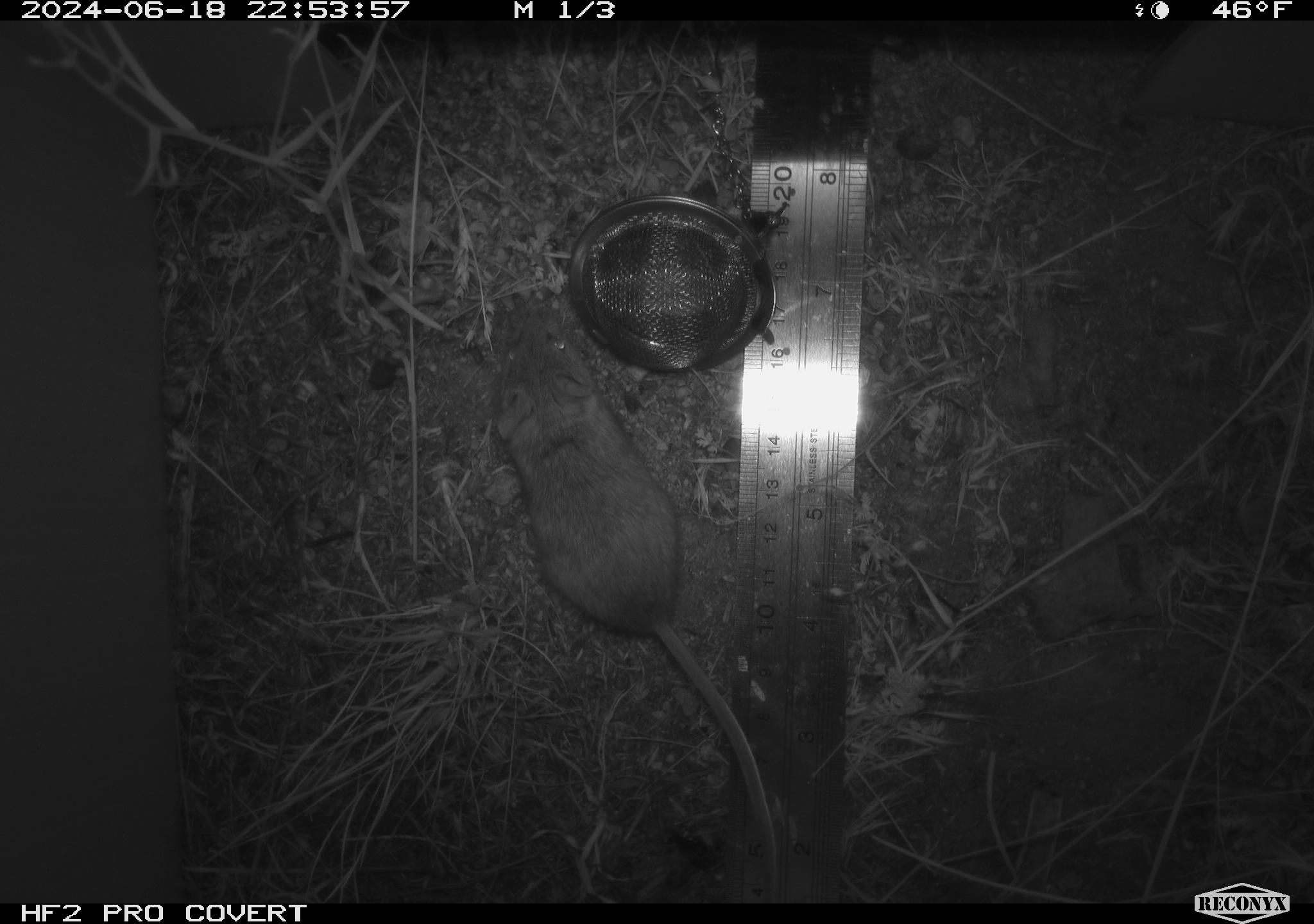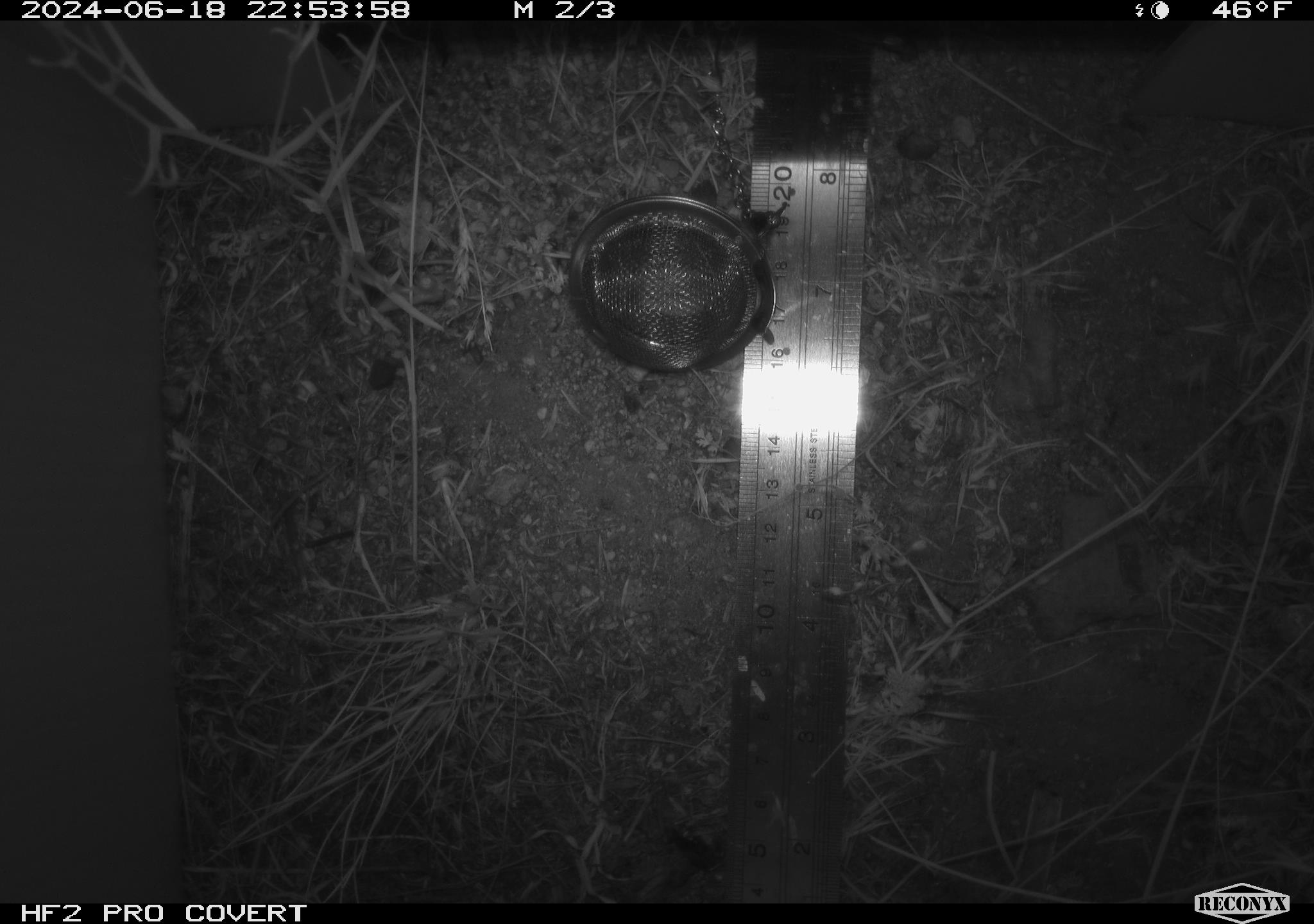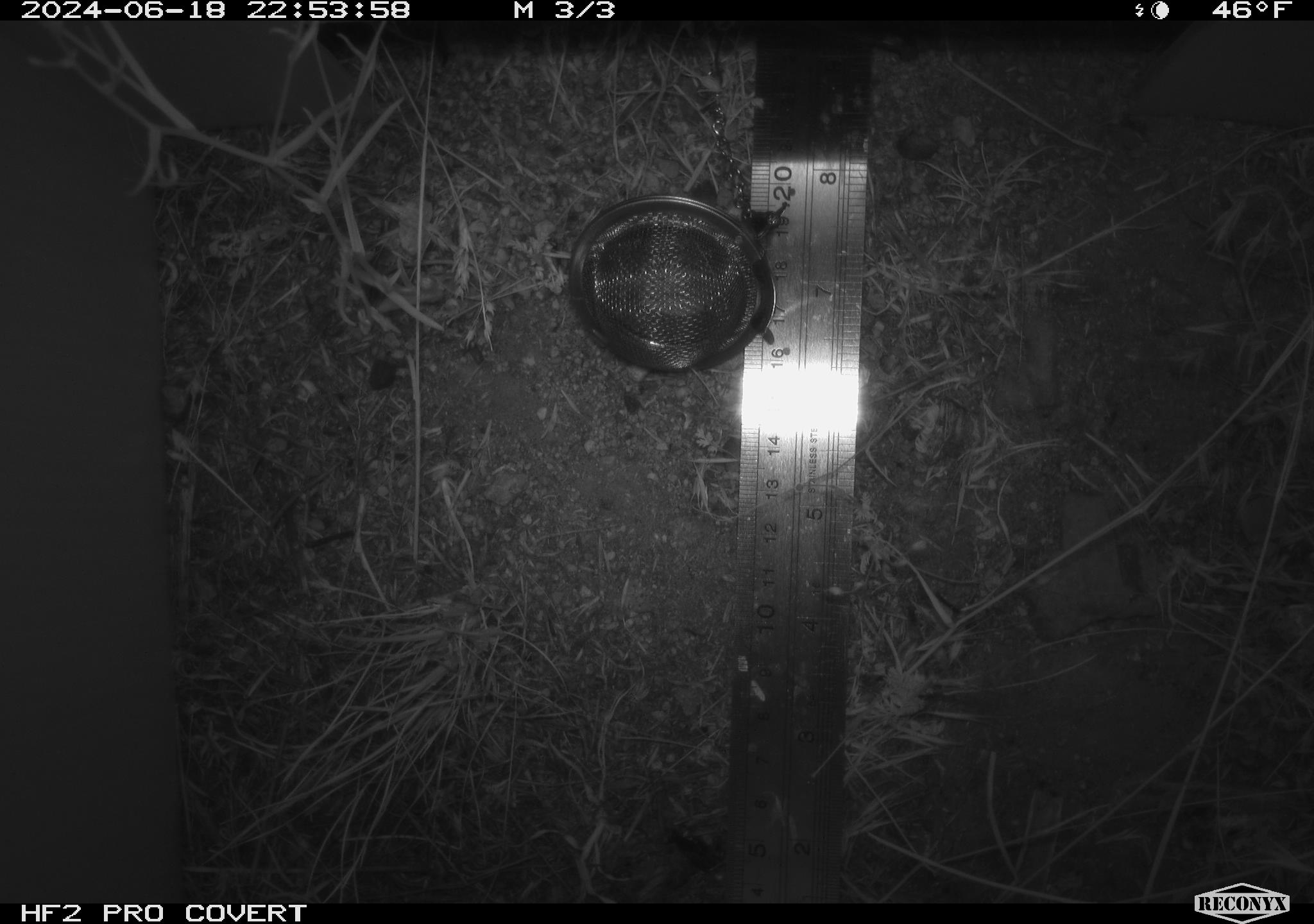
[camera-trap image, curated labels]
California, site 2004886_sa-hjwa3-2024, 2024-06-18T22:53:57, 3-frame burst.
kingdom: Animalia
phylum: Chordata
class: Mammalia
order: Rodentia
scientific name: Rodentia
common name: rodent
Rodent (Rodentia).